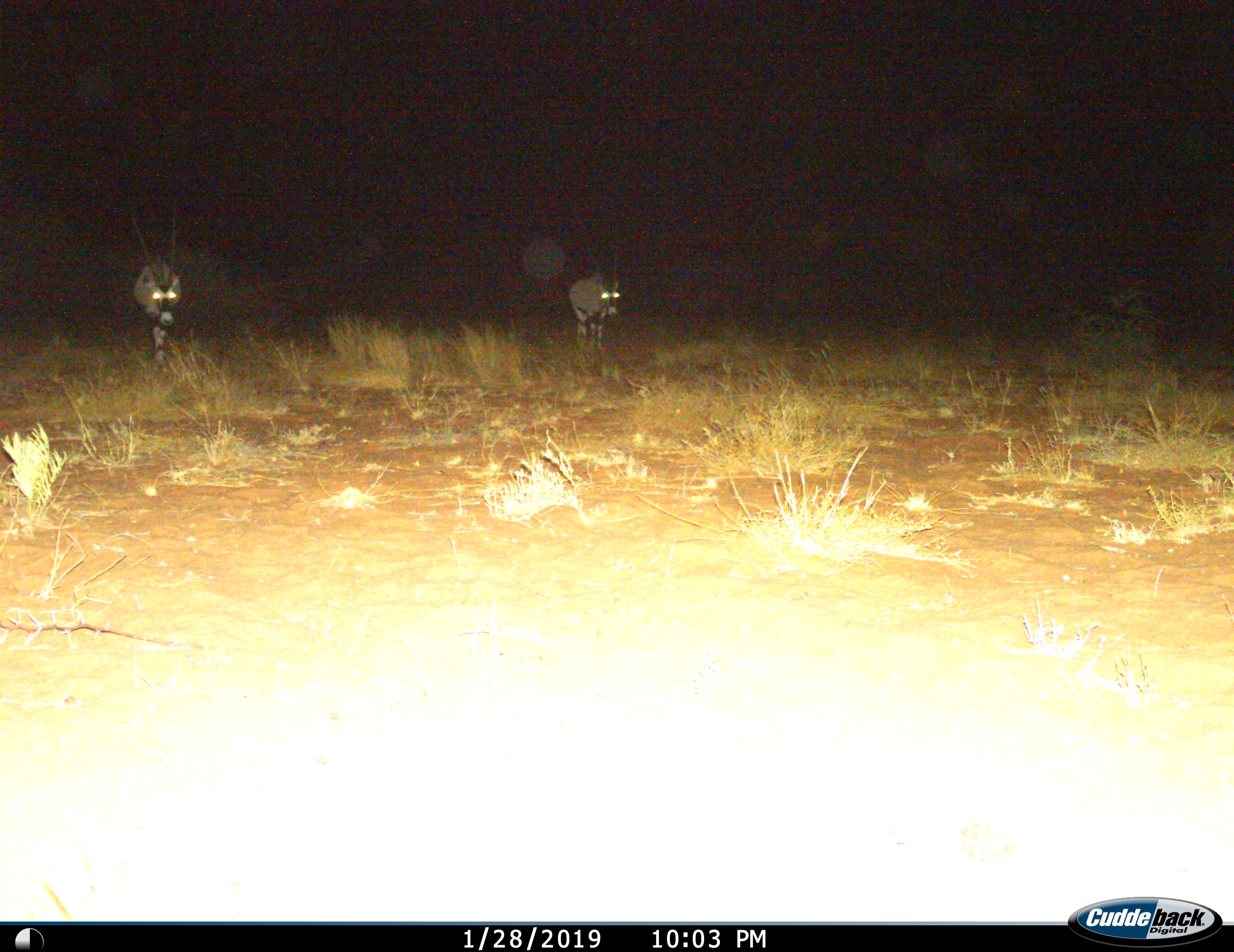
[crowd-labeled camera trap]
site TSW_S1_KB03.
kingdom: Animalia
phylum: Chordata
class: Mammalia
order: Artiodactyla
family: Bovidae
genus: Oryx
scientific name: Oryx gazella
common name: gemsbok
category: oryx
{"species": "oryx (gemsbok) (Oryx gazella)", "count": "2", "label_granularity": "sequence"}